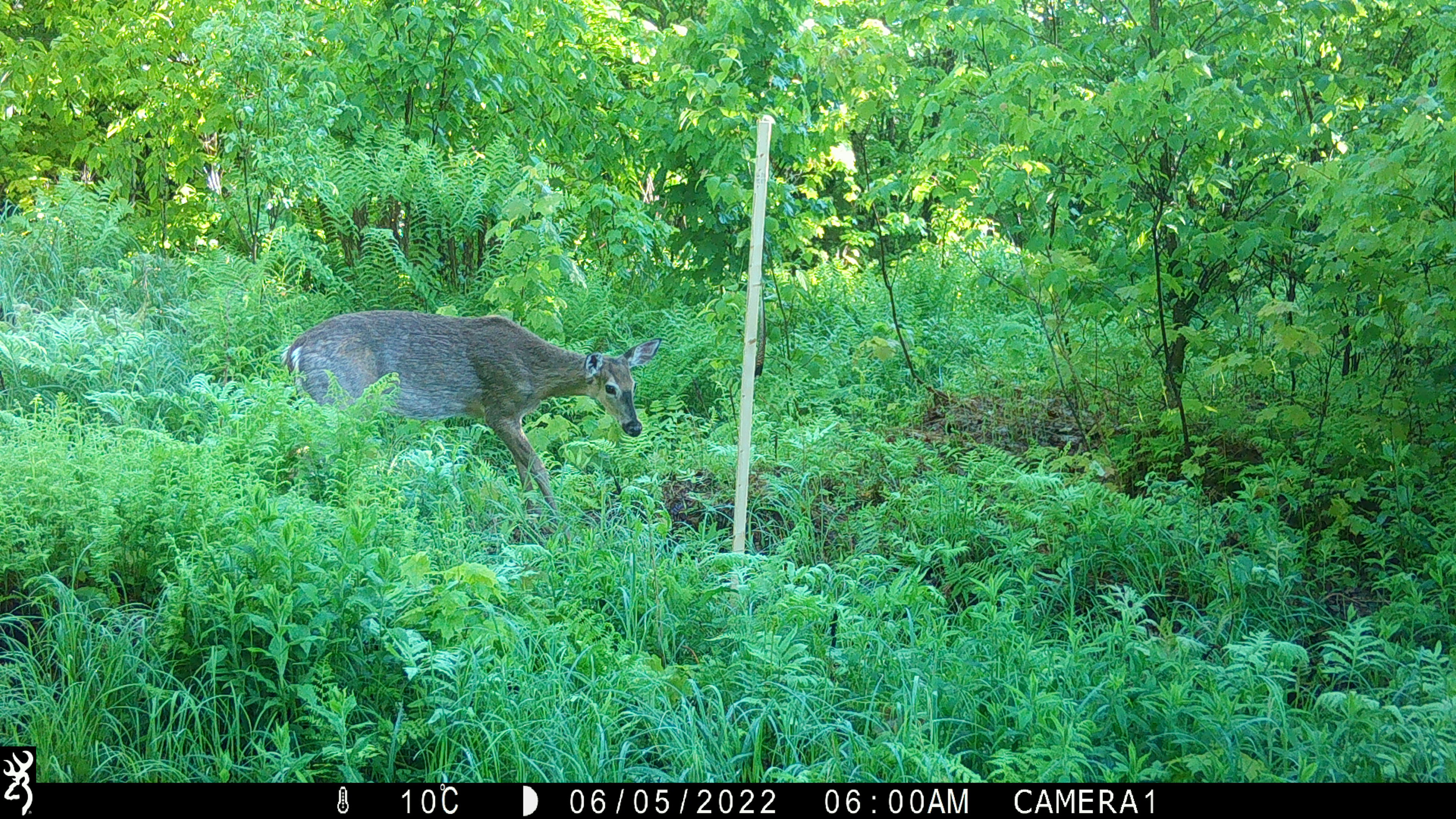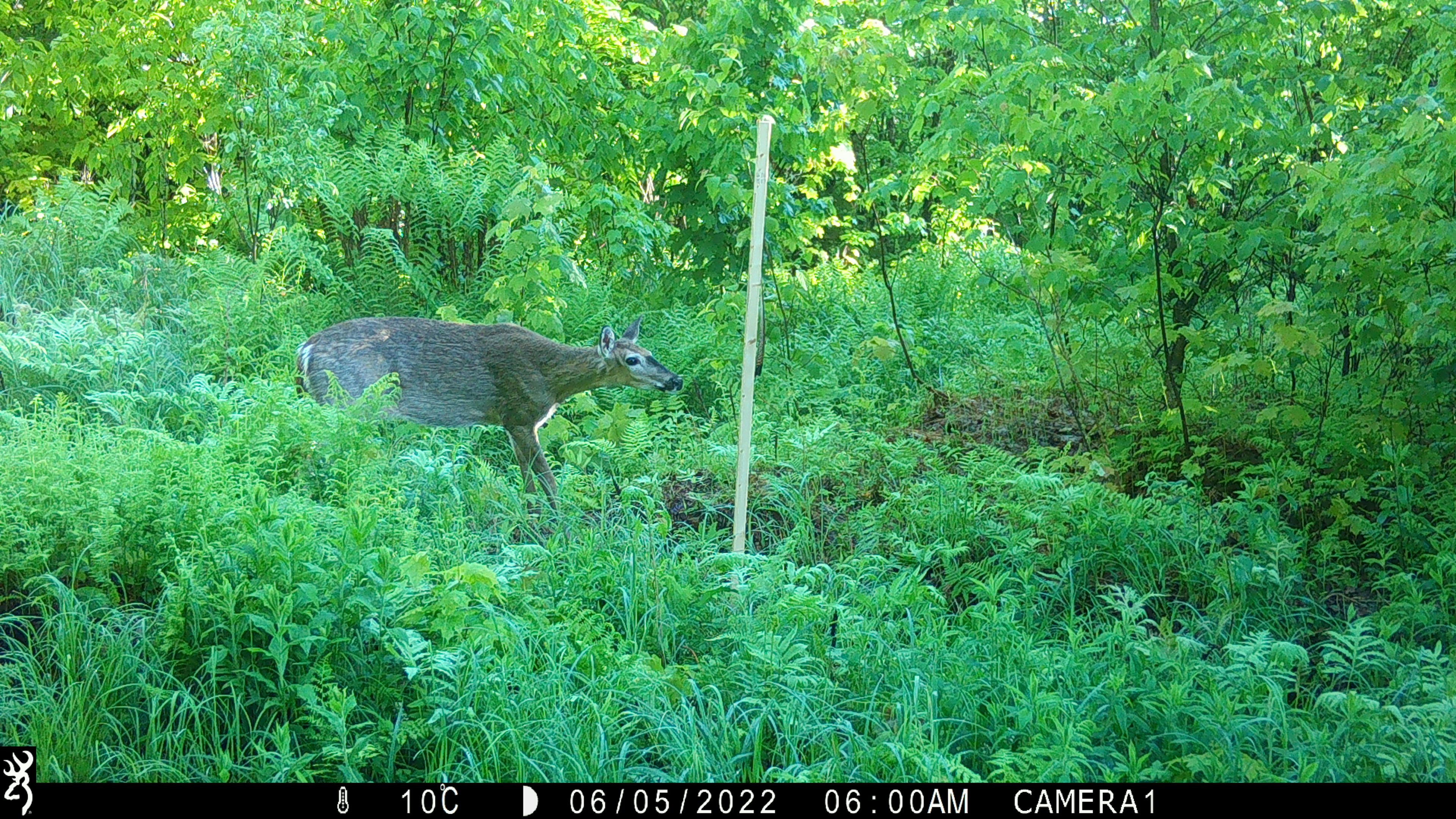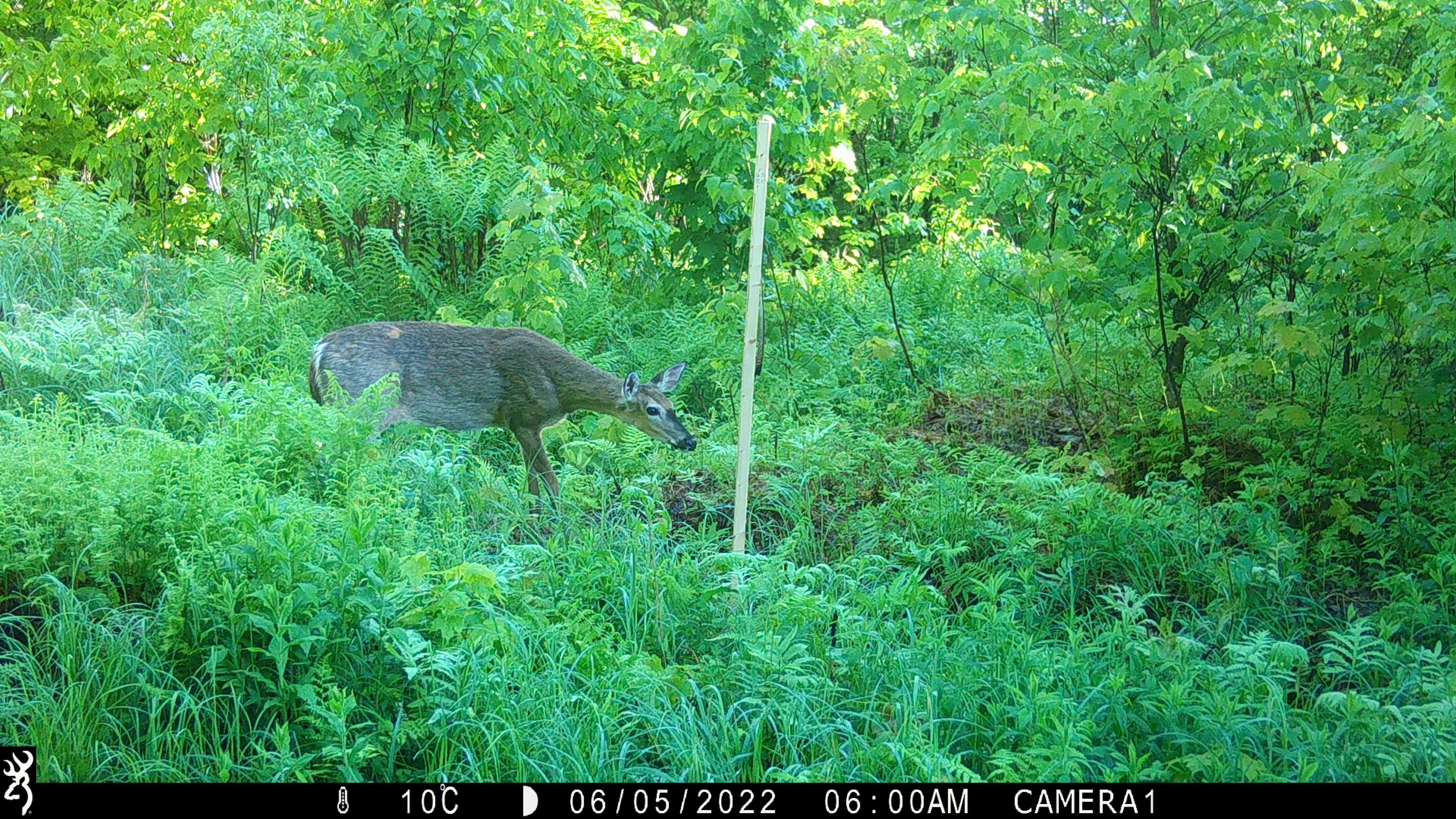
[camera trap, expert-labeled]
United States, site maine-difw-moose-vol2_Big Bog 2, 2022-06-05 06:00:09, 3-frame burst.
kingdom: Animalia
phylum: Chordata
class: Mammalia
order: Artiodactyla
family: Cervidae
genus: Odocoileus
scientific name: Odocoileus virginianus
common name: white-tailed deer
White-tailed deer (Odocoileus virginianus).